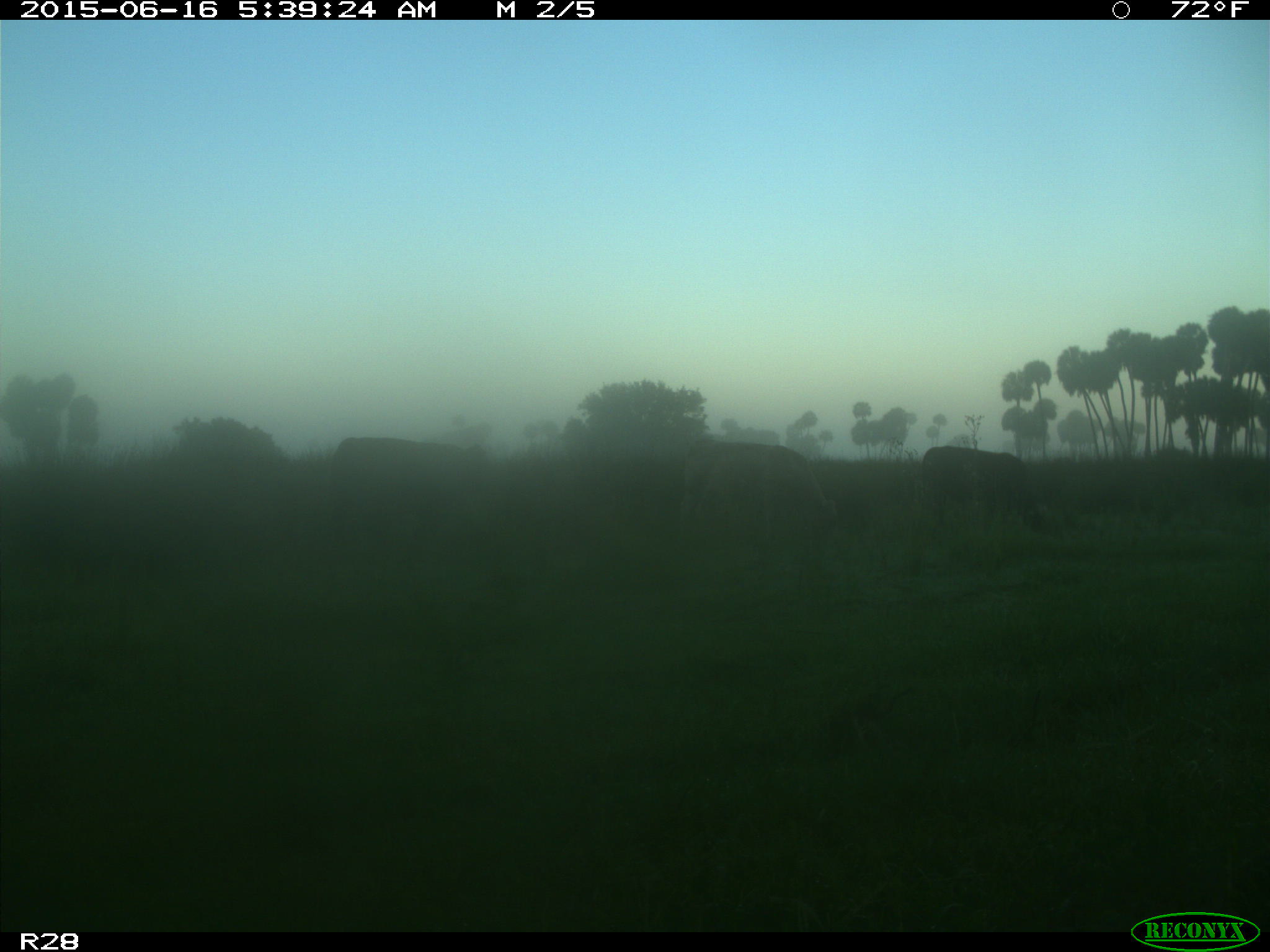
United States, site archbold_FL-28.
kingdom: Animalia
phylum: Chordata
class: Mammalia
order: Artiodactyla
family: Bovidae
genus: Bos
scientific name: Bos taurus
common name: domestic cow